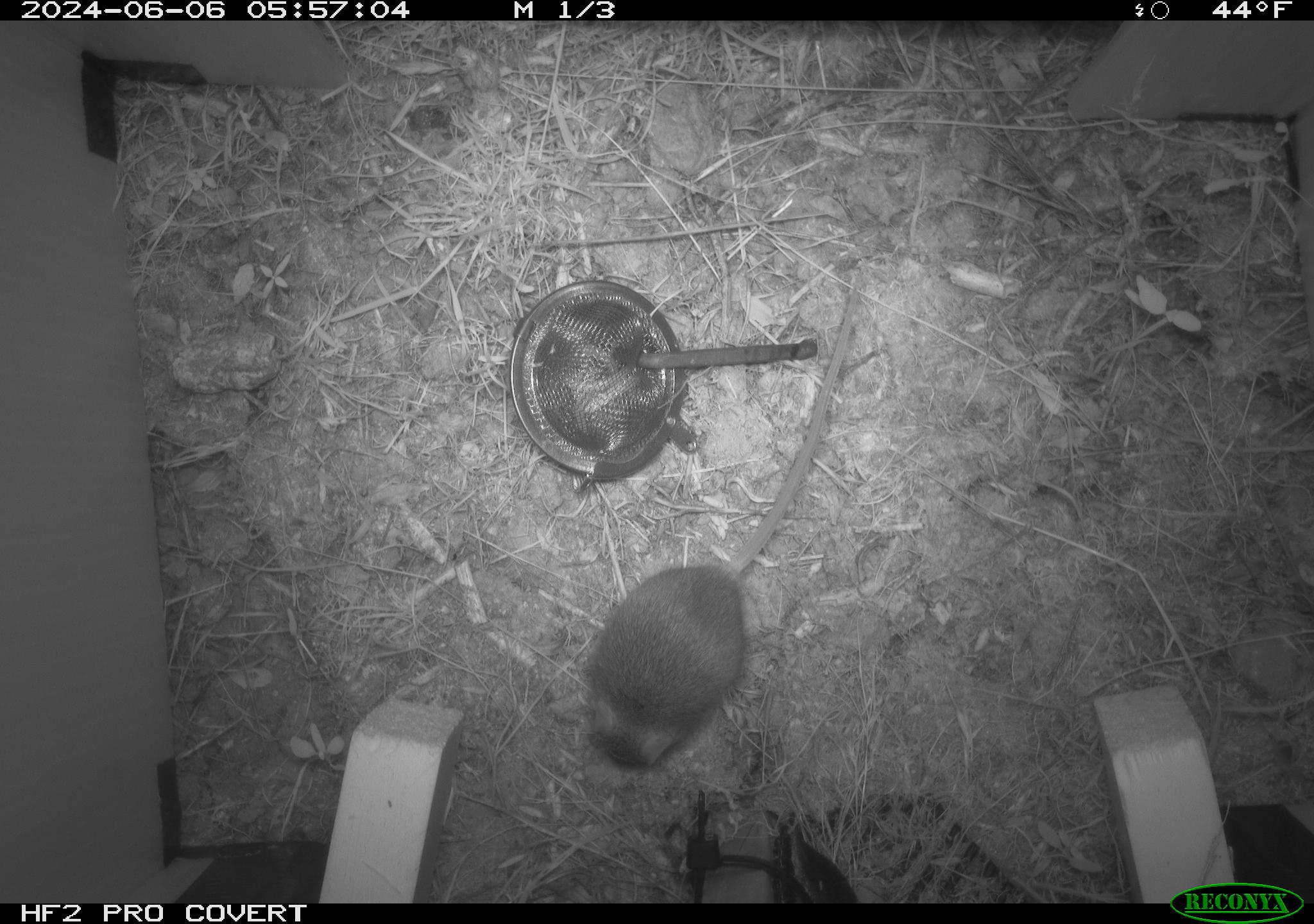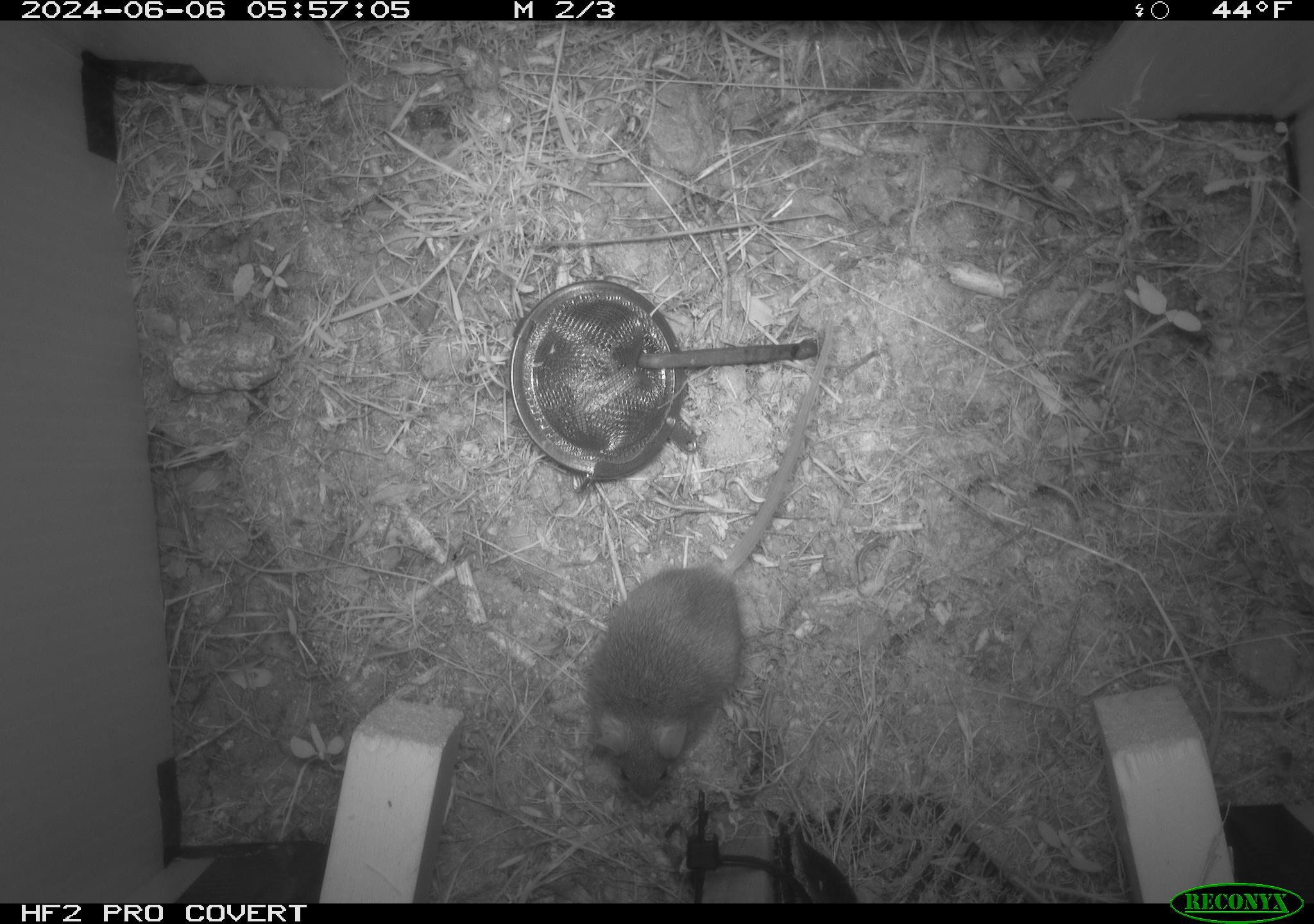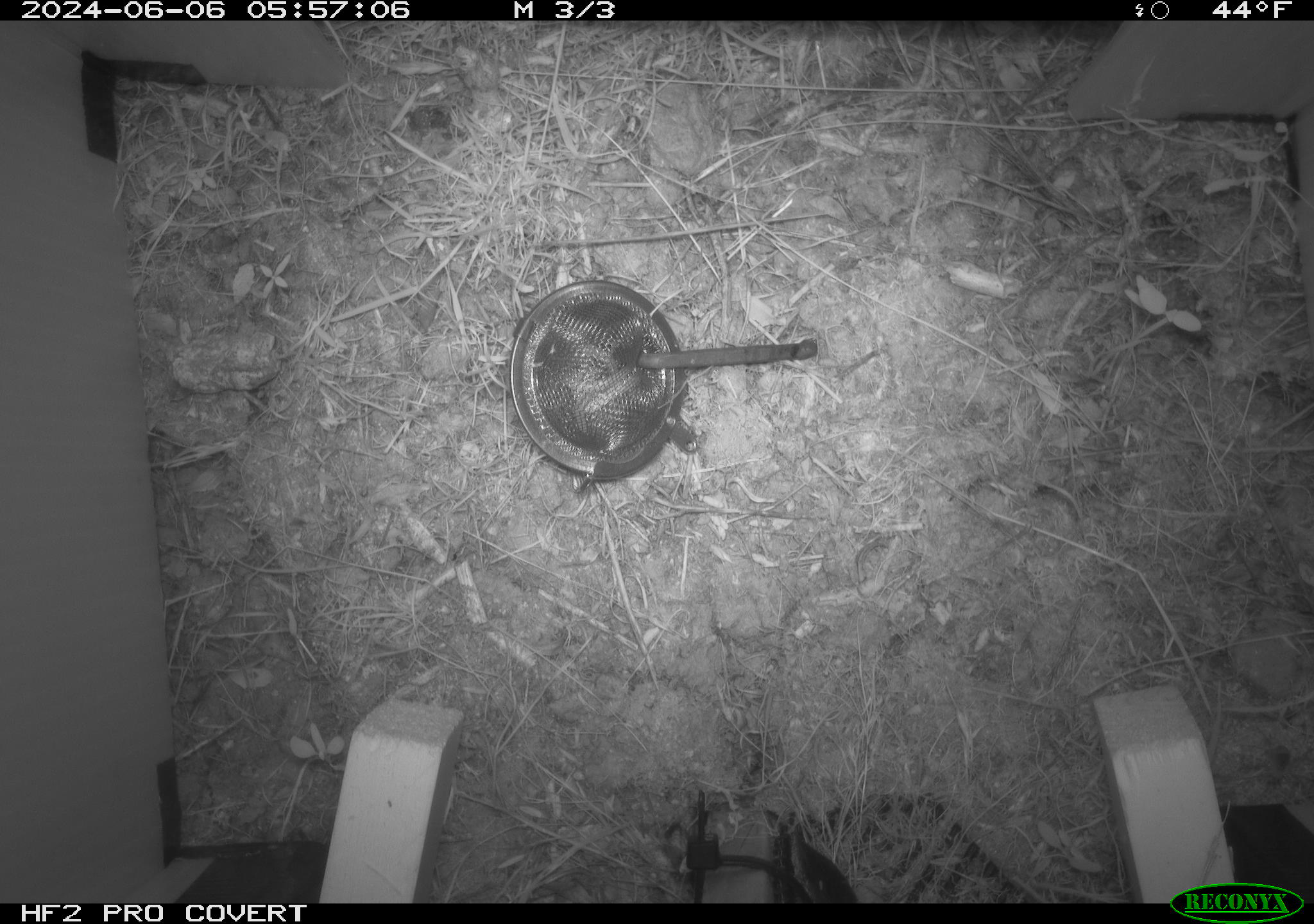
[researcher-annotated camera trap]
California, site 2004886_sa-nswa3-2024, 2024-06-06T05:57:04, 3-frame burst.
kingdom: Animalia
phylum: Chordata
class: Mammalia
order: Rodentia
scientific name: Rodentia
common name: rodent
Rodent (Rodentia).